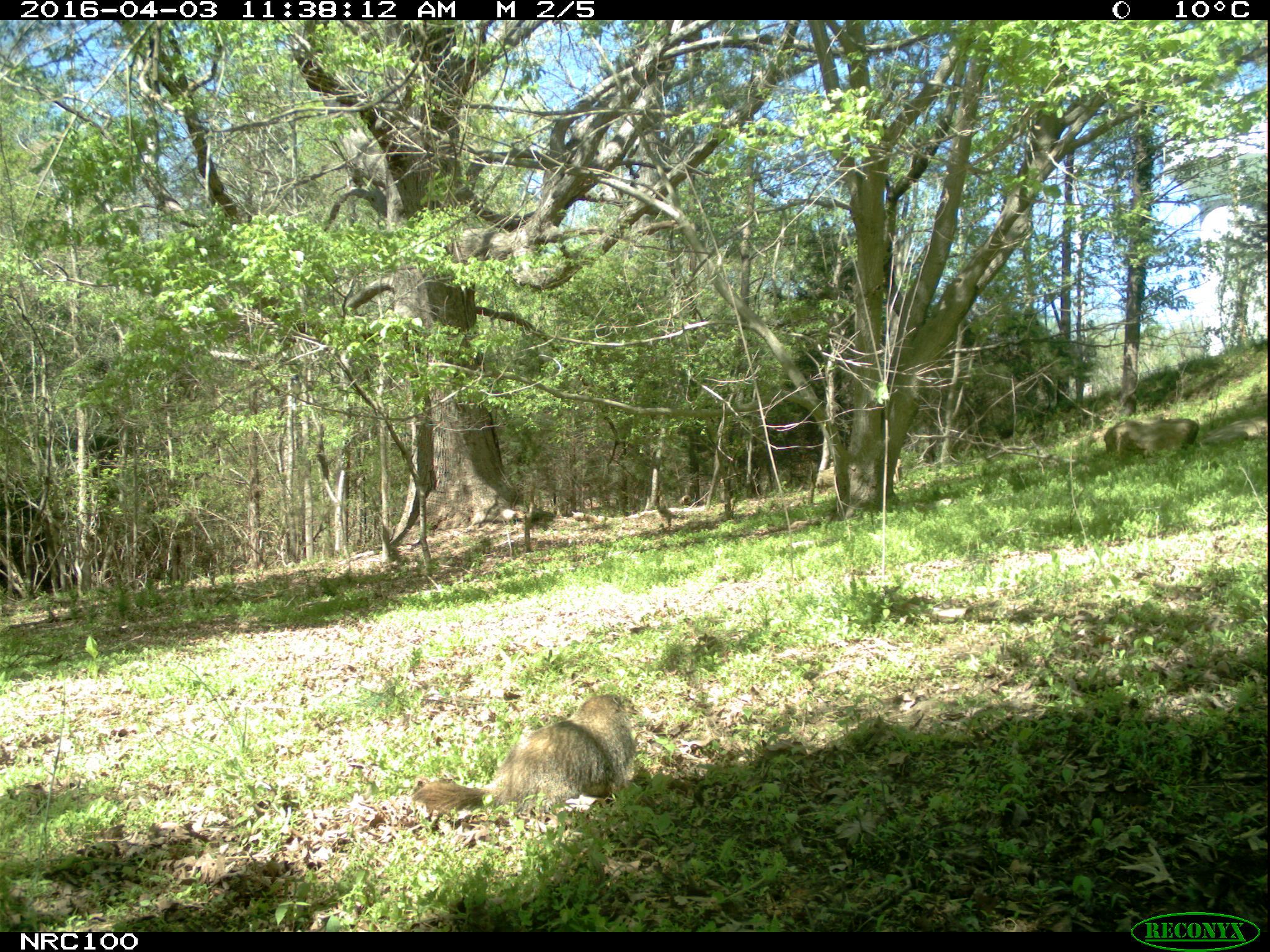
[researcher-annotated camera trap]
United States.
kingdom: Animalia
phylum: Chordata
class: Mammalia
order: Rodentia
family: Sciuridae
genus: Marmota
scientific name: Marmota monax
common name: woodchuck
Woodchuck (Marmota monax).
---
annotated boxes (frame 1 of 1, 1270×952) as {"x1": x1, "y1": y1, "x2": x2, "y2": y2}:
Woodchuck: {"x1": 413, "y1": 690, "x2": 644, "y2": 830}